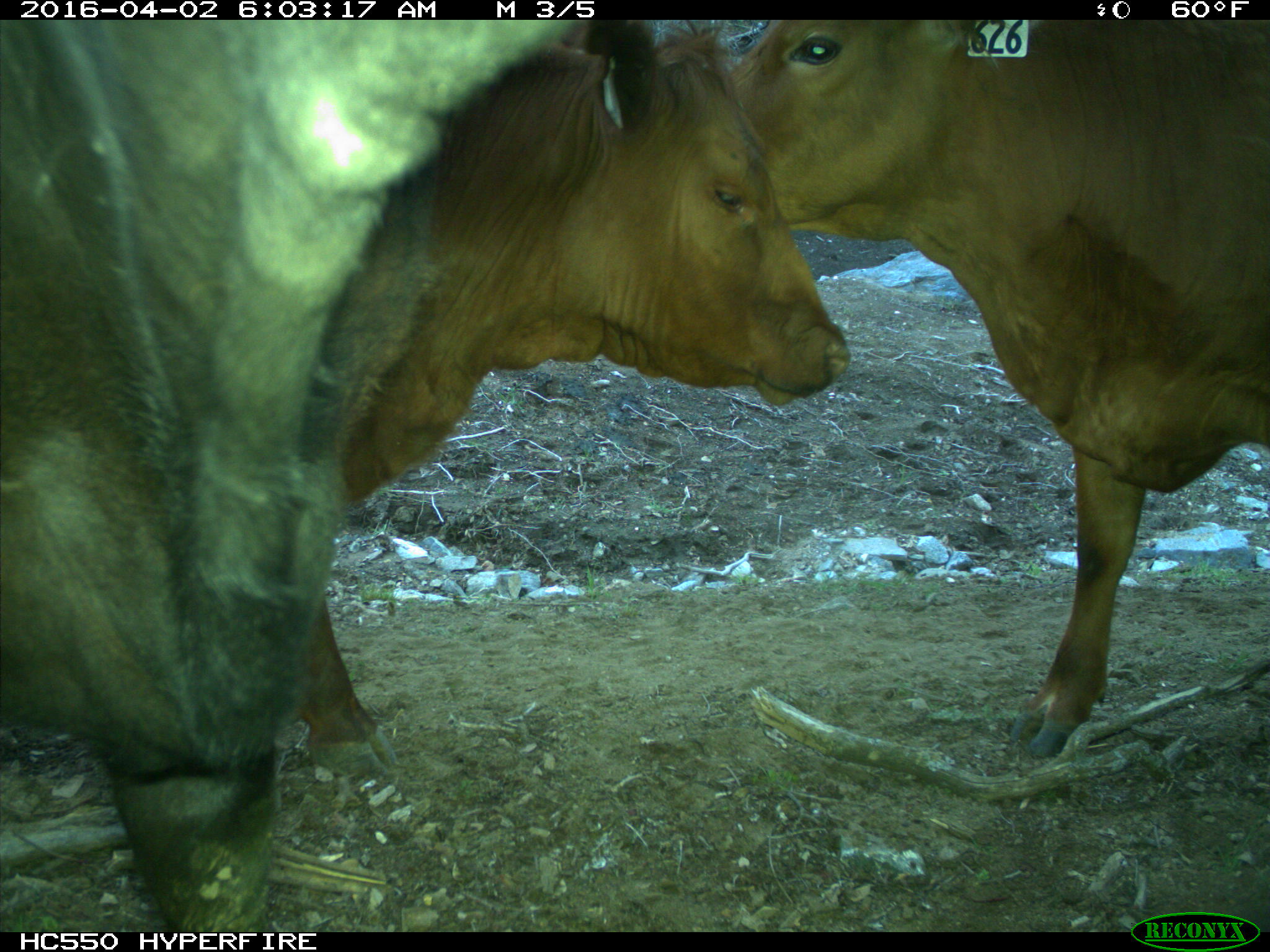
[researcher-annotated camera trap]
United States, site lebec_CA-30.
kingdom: Animalia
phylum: Chordata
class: Mammalia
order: Artiodactyla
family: Bovidae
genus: Bos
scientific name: Bos taurus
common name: domestic cow